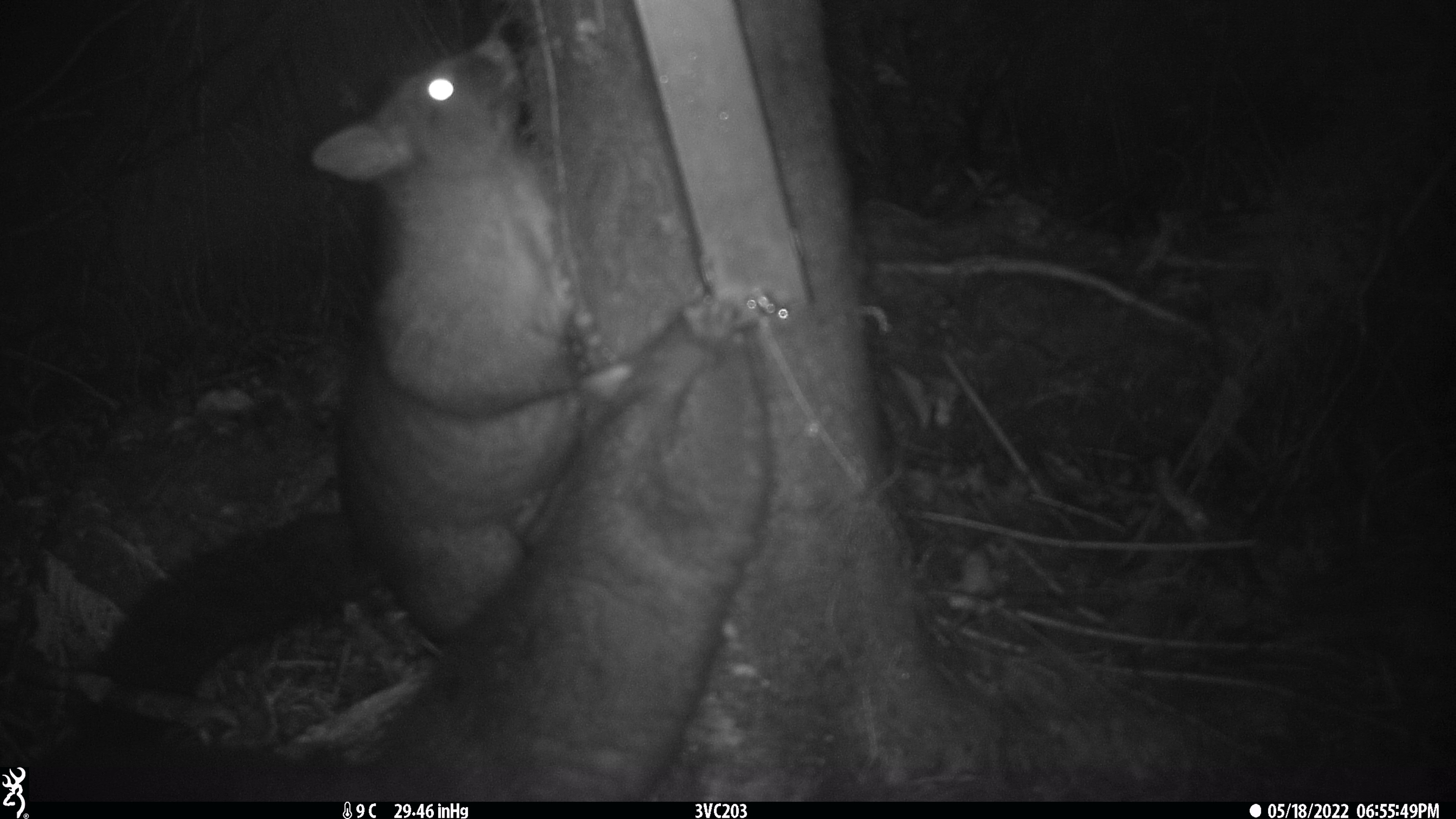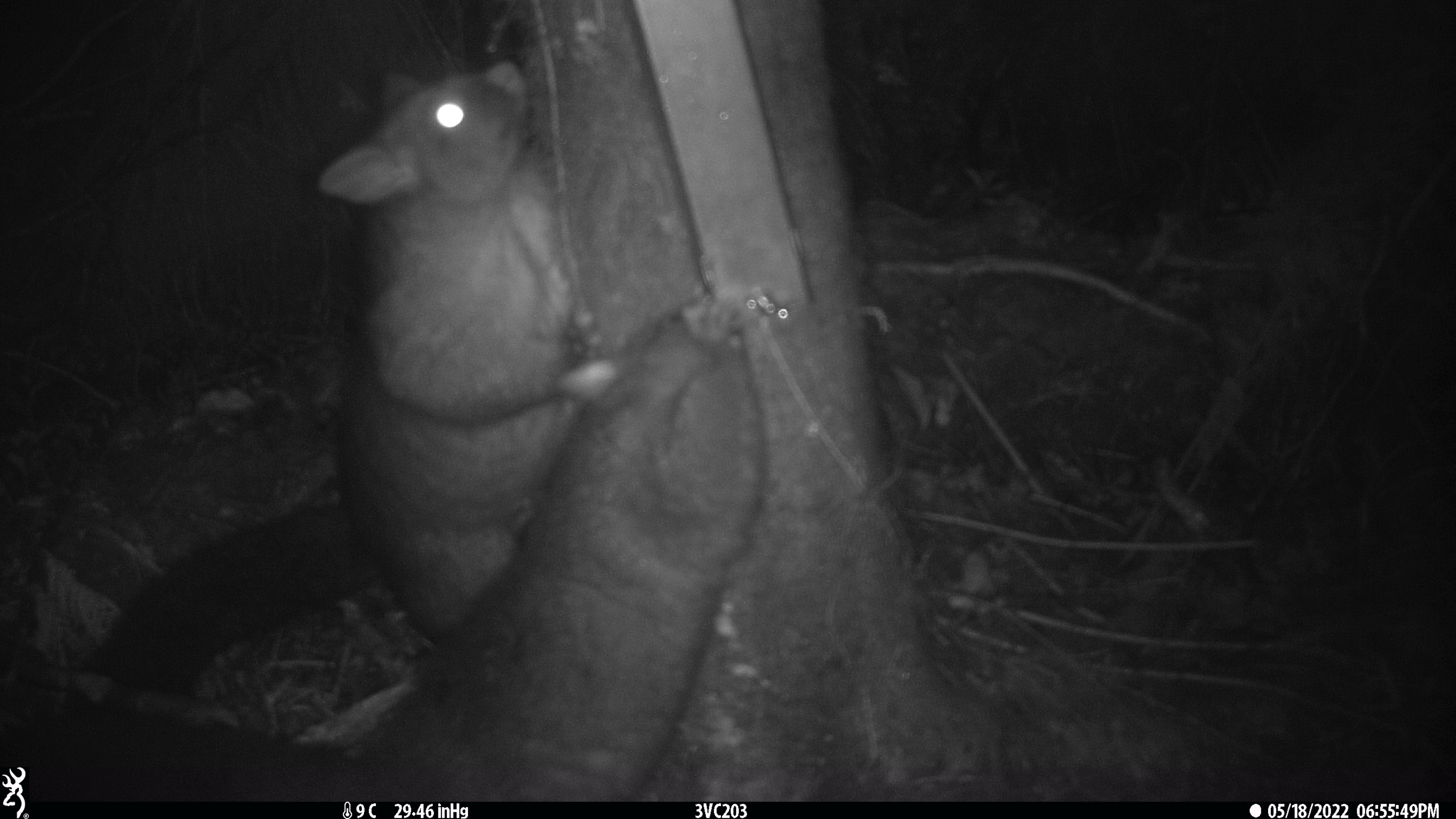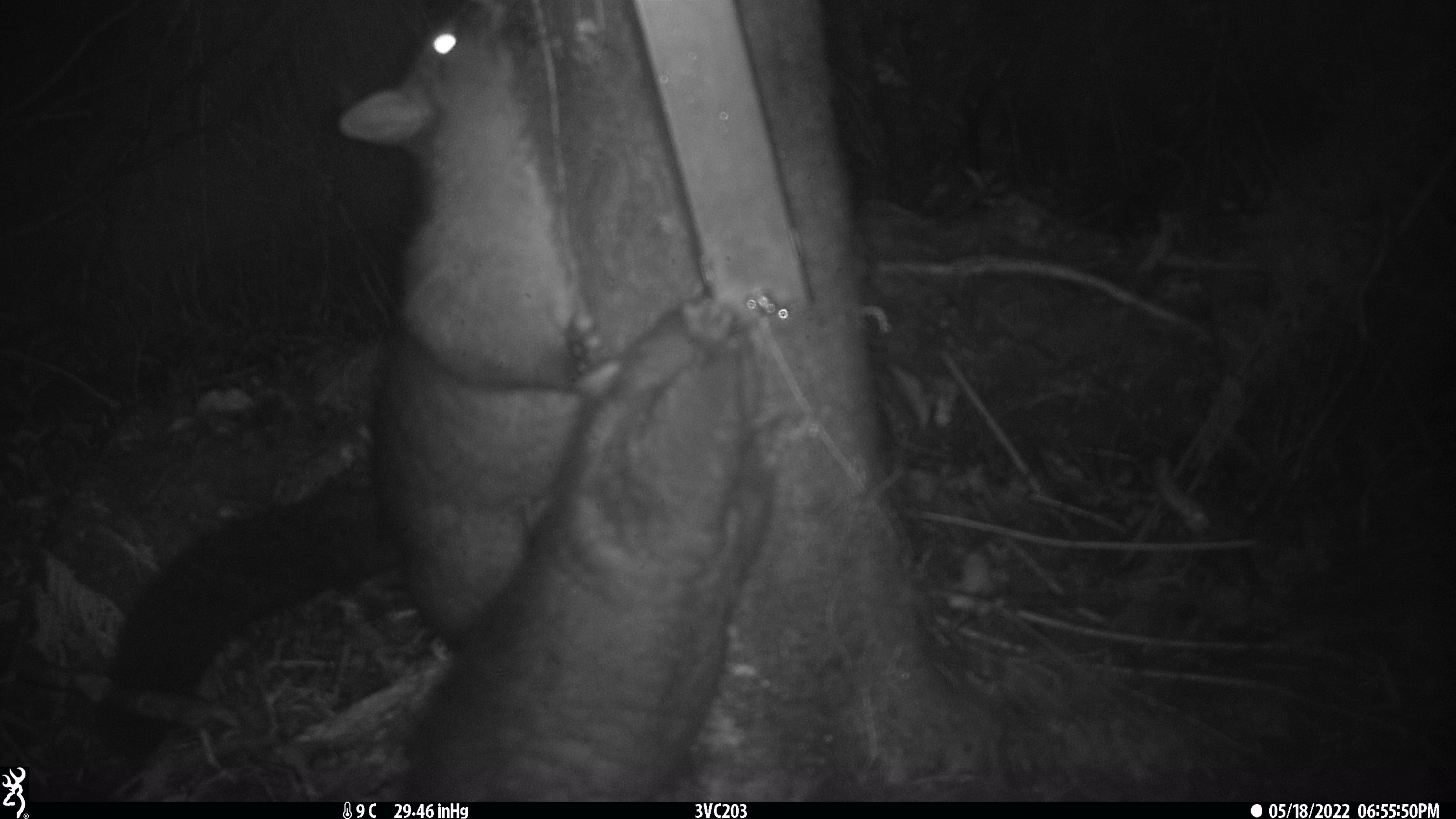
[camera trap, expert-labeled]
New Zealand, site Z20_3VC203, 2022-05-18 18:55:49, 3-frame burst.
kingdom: Animalia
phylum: Chordata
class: Mammalia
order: Diprotodontia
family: Phalangeridae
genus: Trichosurus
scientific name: Trichosurus vulpecula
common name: common brushtail possum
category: possum